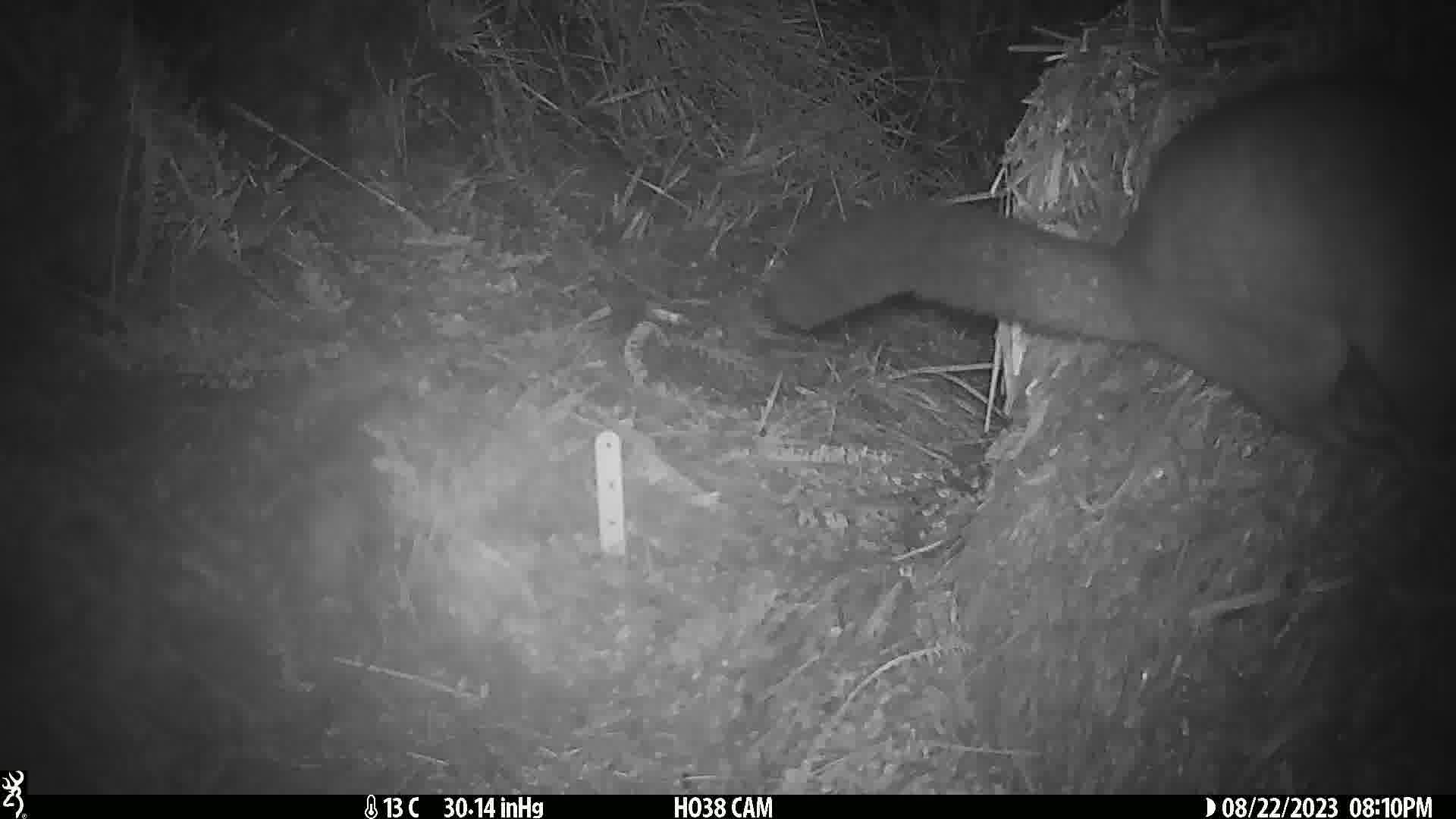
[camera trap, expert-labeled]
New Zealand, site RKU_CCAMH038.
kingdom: Animalia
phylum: Chordata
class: Mammalia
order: Diprotodontia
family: Phalangeridae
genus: Trichosurus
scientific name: Trichosurus vulpecula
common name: common brushtail possum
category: possum